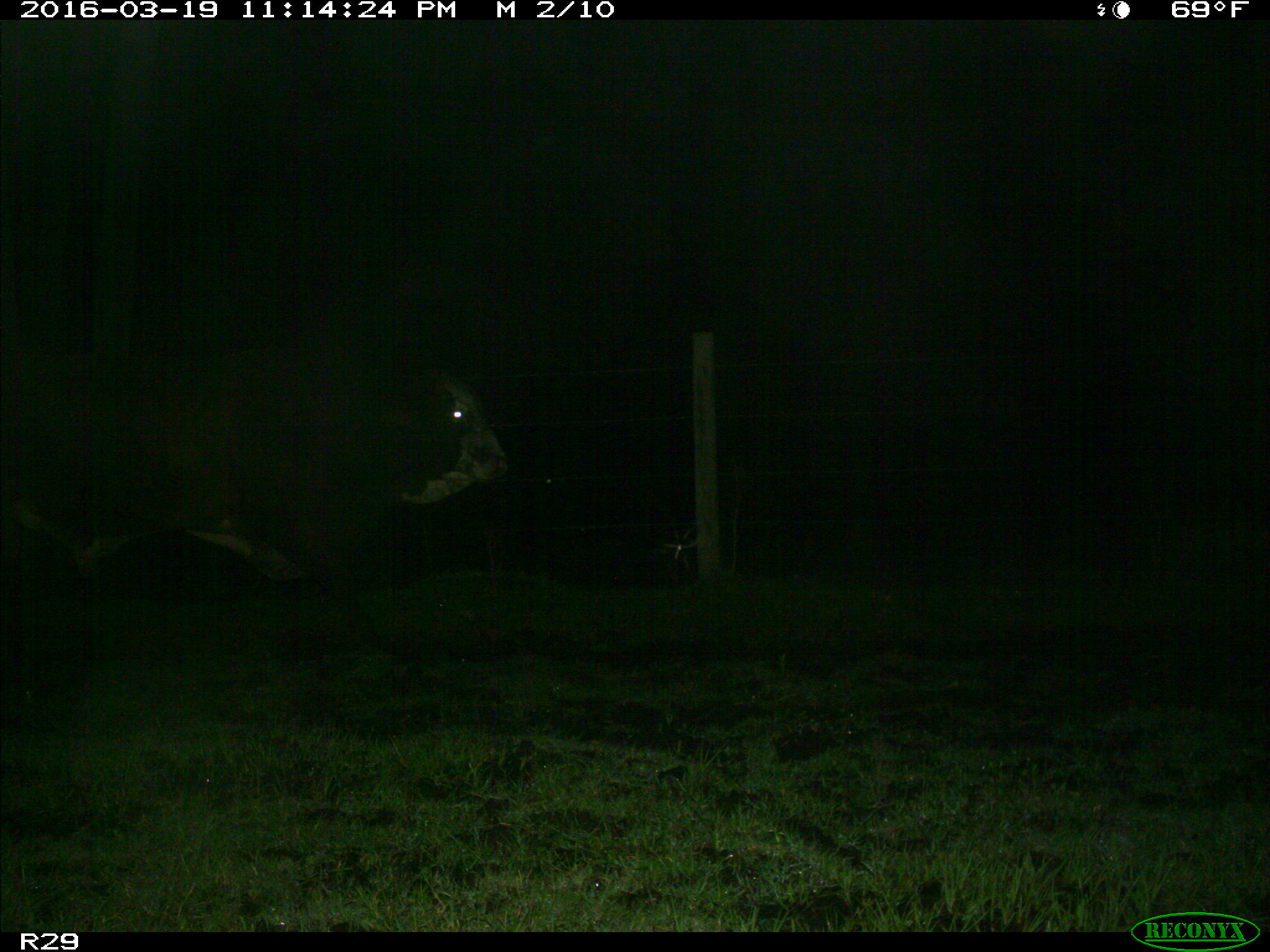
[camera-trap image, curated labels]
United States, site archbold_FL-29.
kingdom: Animalia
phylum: Chordata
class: Mammalia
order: Artiodactyla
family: Bovidae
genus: Bos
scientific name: Bos taurus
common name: domestic cow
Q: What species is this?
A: Bos taurus (domestic cow).